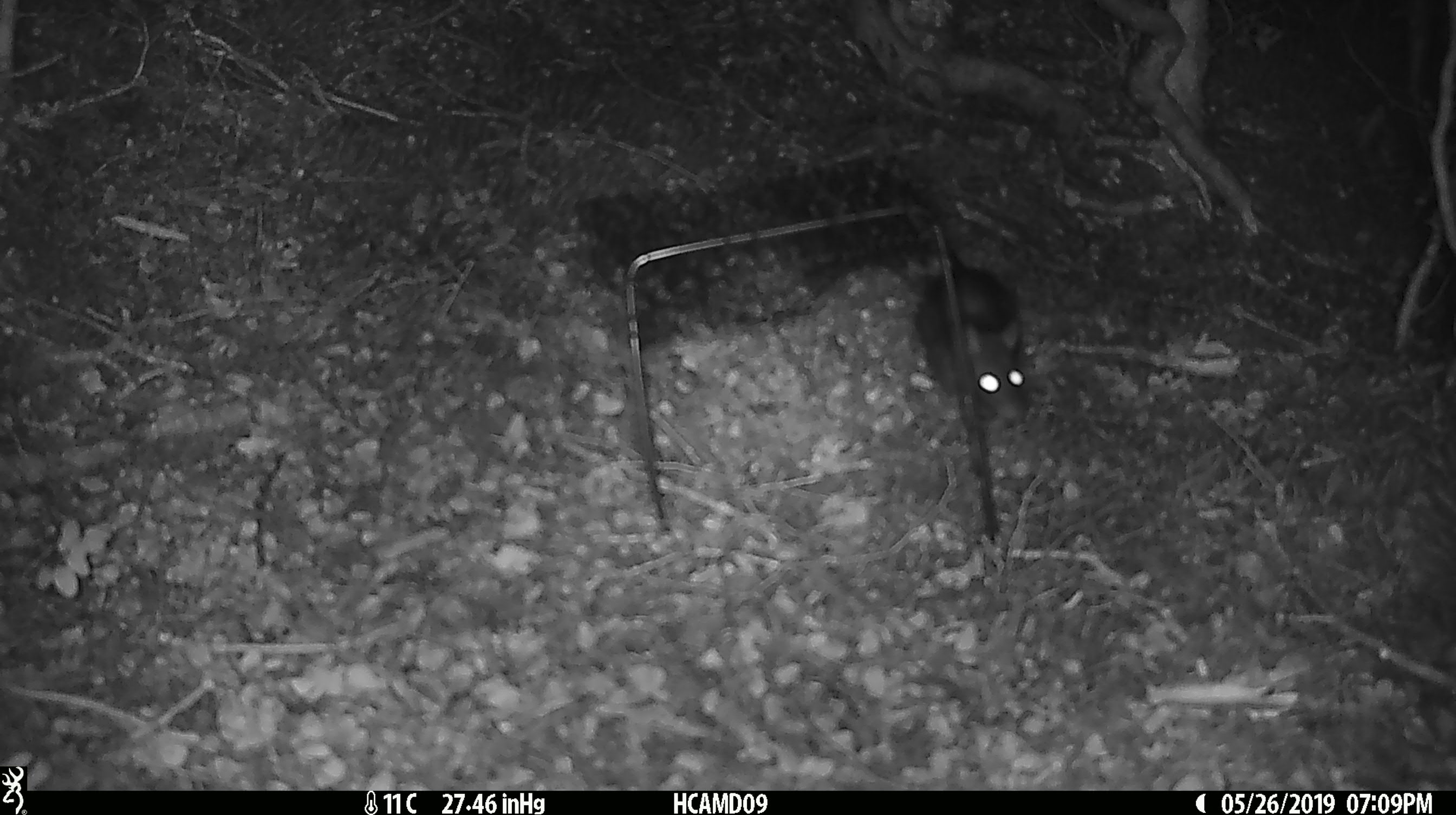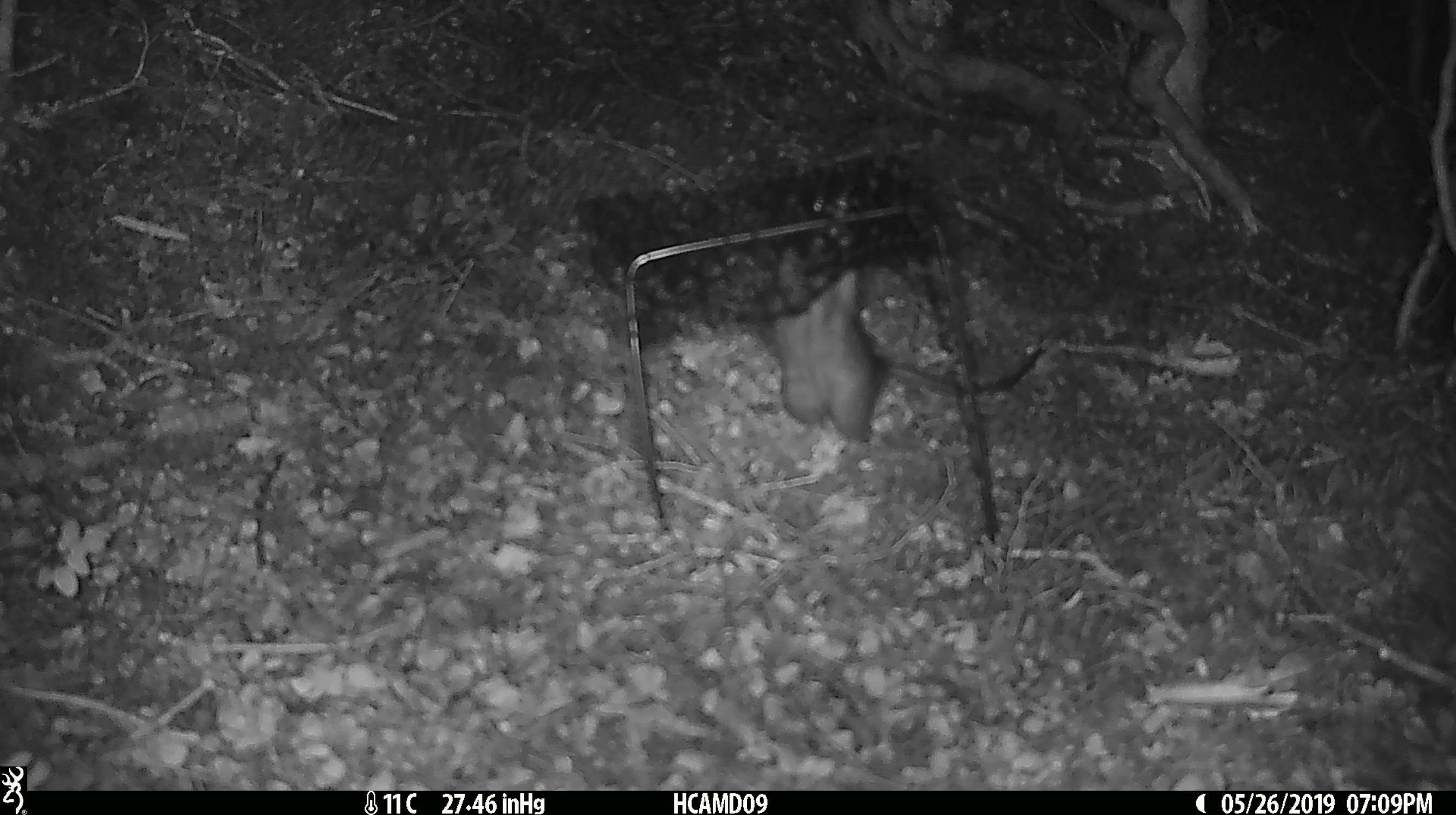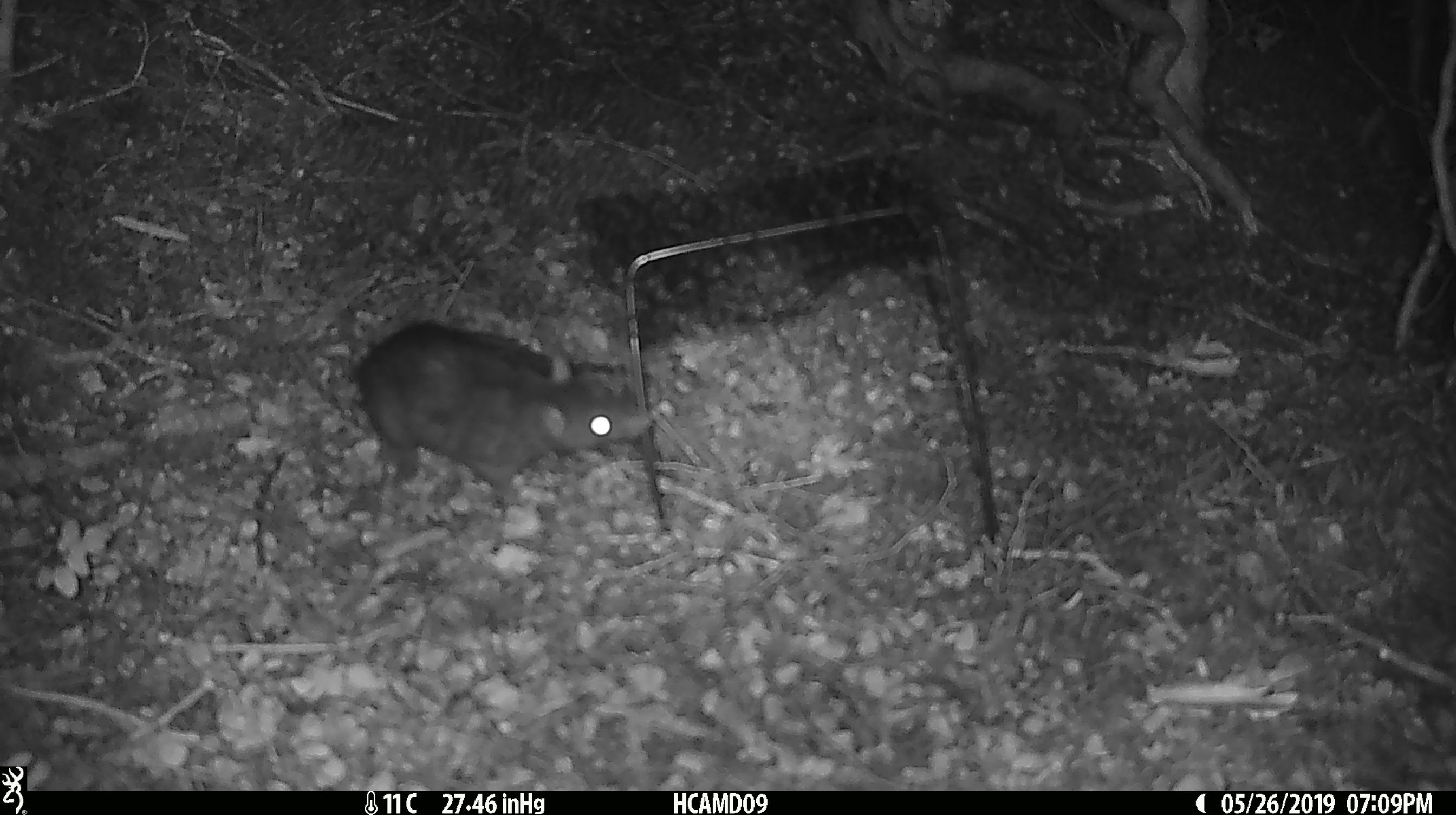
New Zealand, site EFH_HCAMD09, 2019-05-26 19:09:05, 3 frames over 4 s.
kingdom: Animalia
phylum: Chordata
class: Mammalia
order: Rodentia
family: Muridae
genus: Rattus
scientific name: Rattus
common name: rat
Rat (Rattus).